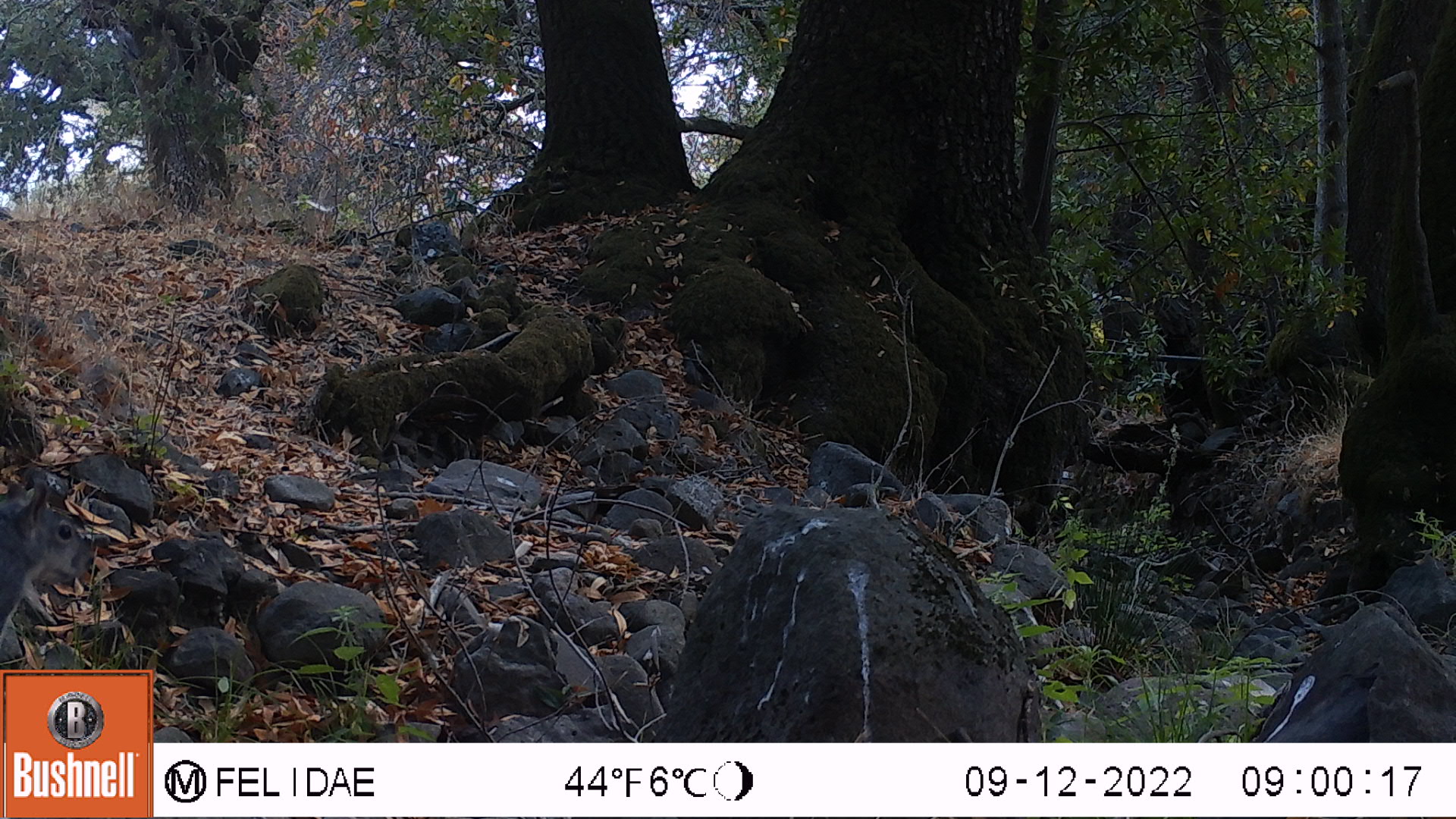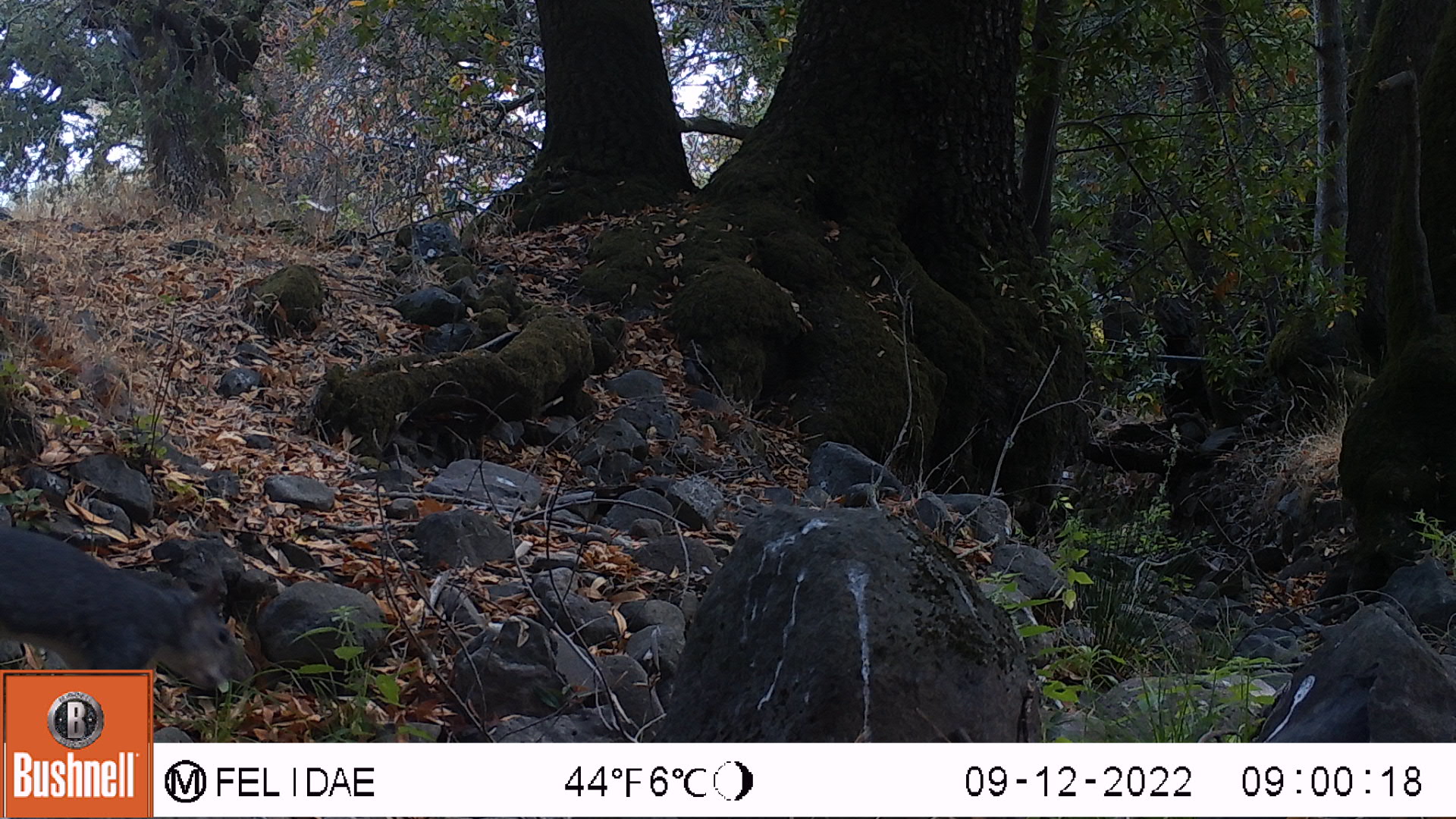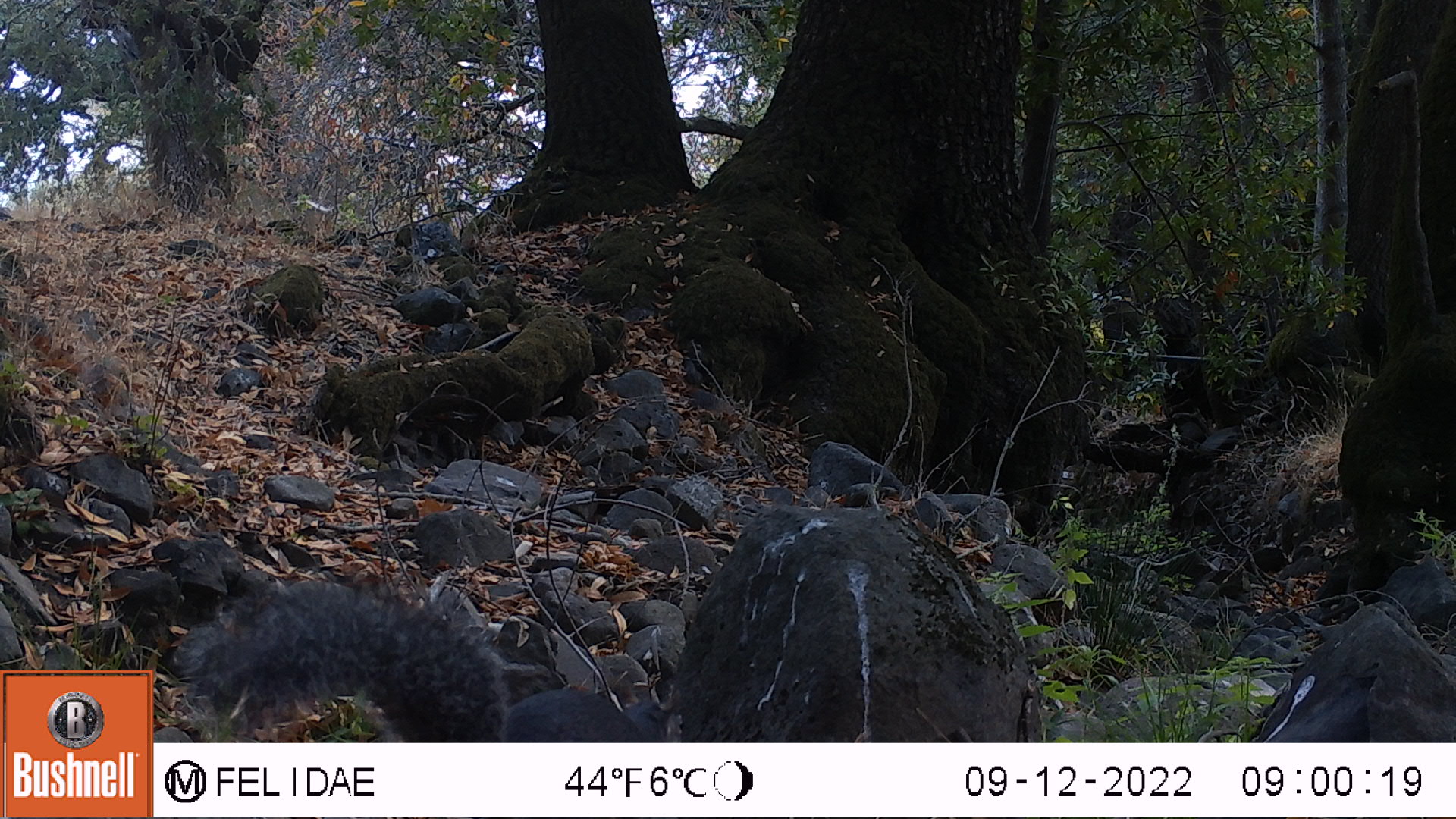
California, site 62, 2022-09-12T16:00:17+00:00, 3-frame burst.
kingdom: Animalia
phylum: Chordata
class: Mammalia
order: Rodentia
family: Sciuridae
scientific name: Sciuridae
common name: squirrel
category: unknown squirrel